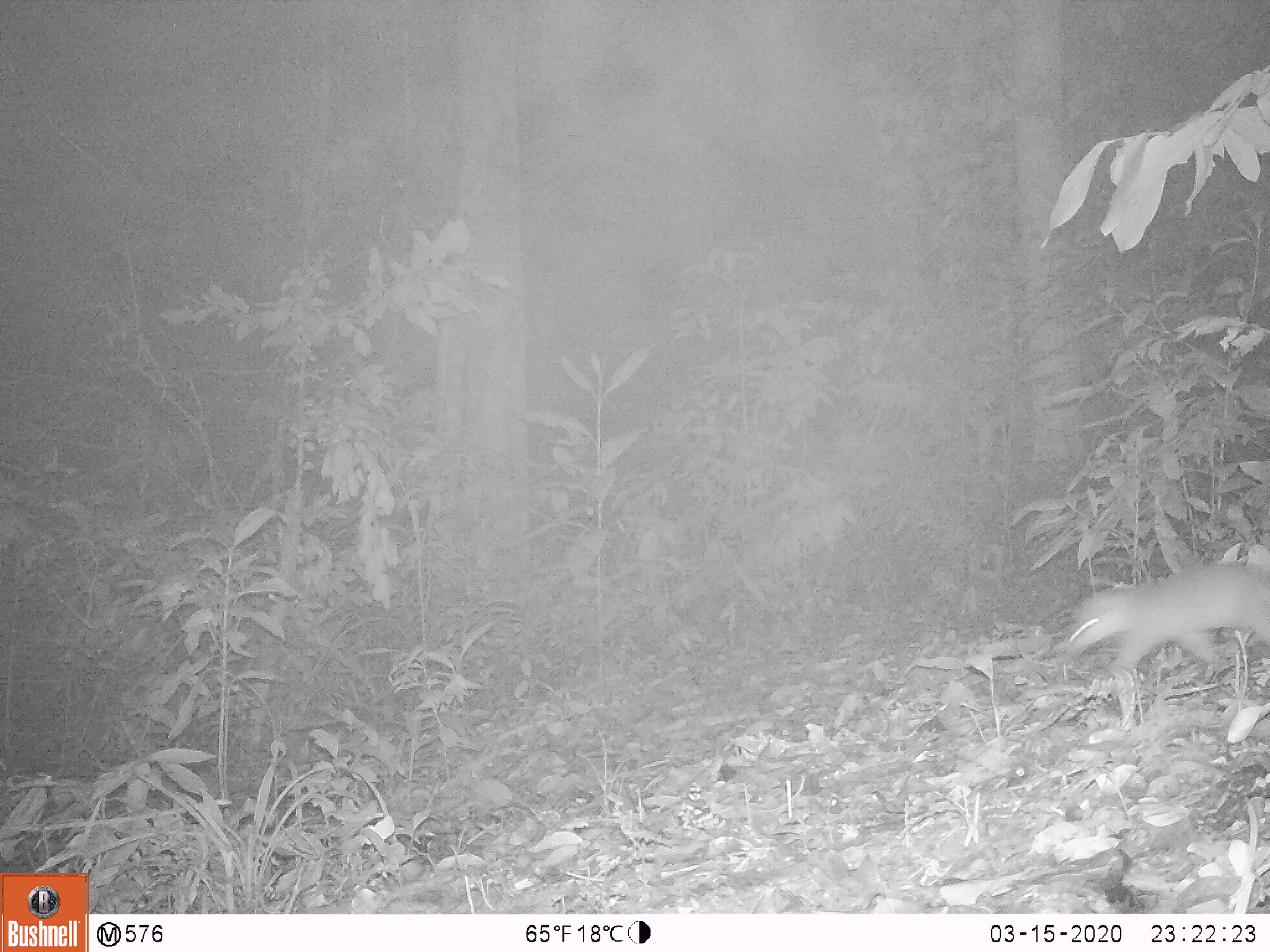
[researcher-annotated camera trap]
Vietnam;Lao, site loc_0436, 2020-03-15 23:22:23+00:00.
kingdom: Animalia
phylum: Chordata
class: Mammalia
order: Carnivora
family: Mustelidae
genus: Melogale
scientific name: Melogale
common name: ferret badger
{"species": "ferret badger (Melogale)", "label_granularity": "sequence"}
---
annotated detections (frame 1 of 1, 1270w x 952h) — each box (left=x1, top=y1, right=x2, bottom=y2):
ferret badger: (left=1063, top=561, right=1268, bottom=675)